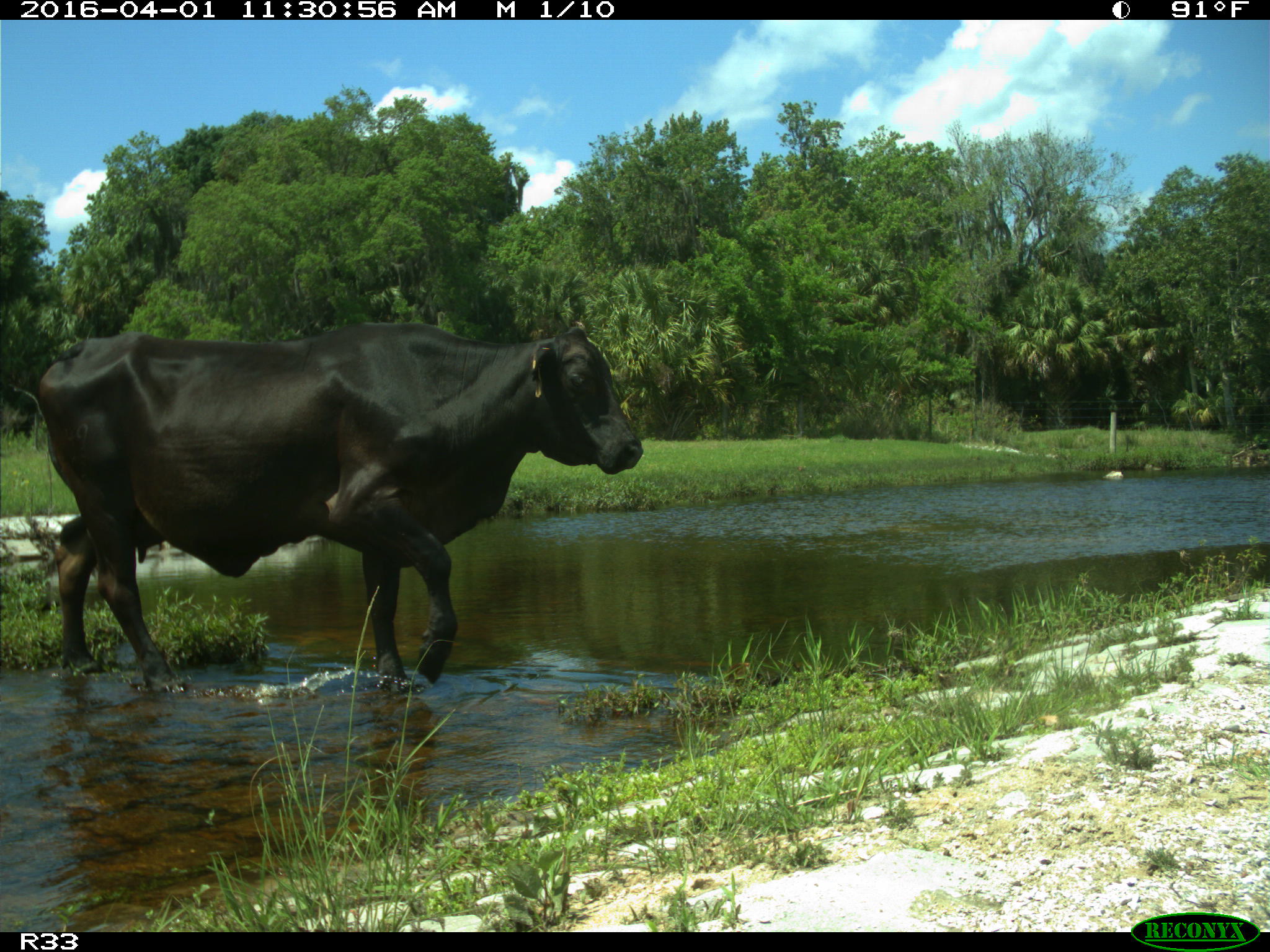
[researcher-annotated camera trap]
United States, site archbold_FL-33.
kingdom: Animalia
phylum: Chordata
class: Mammalia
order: Artiodactyla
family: Bovidae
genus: Bos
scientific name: Bos taurus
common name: domestic cow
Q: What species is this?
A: Bos taurus (domestic cow).